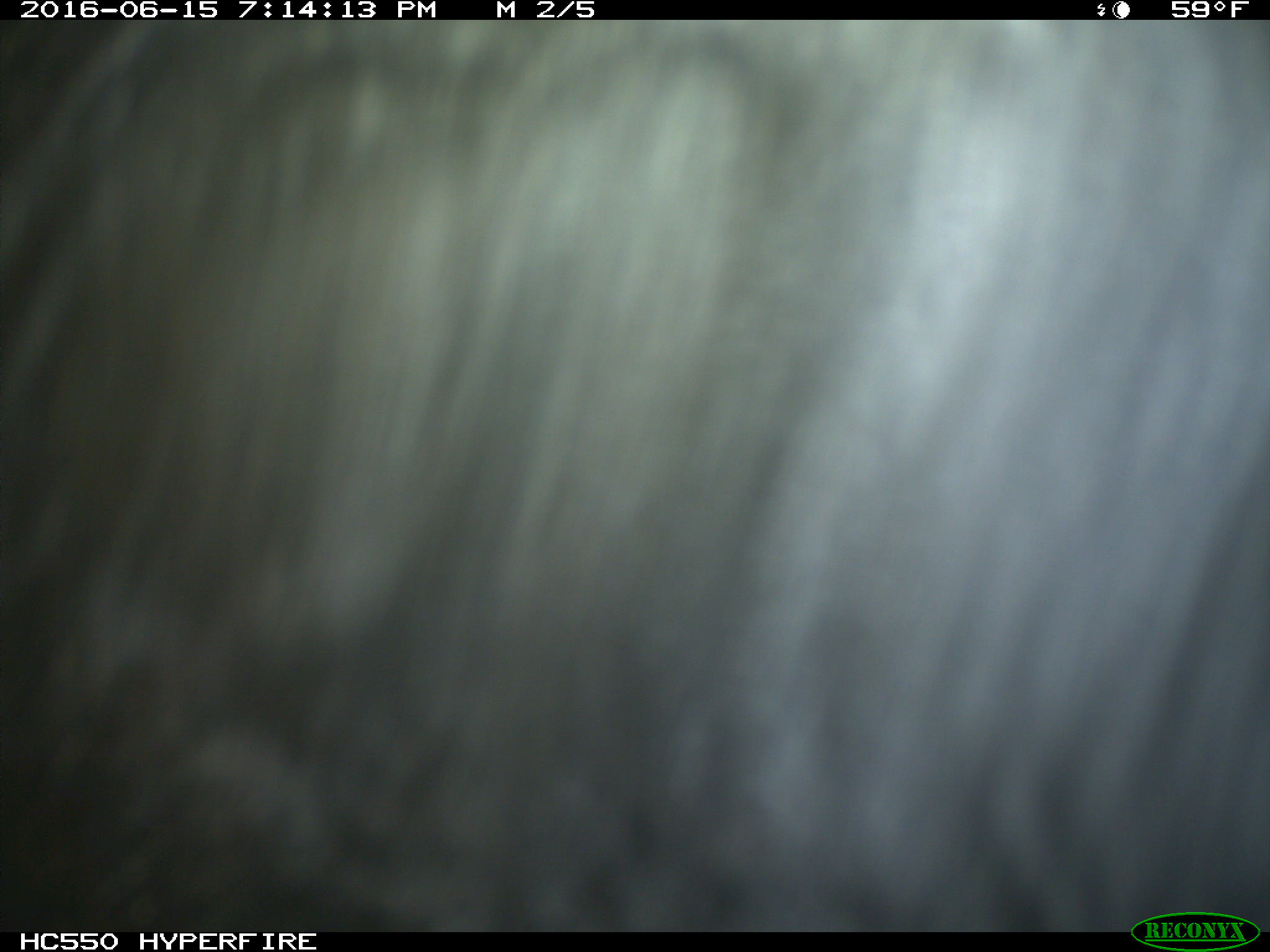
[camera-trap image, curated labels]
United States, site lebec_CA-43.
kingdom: Animalia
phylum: Chordata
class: Mammalia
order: Artiodactyla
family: Bovidae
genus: Bos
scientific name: Bos taurus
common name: domestic cow